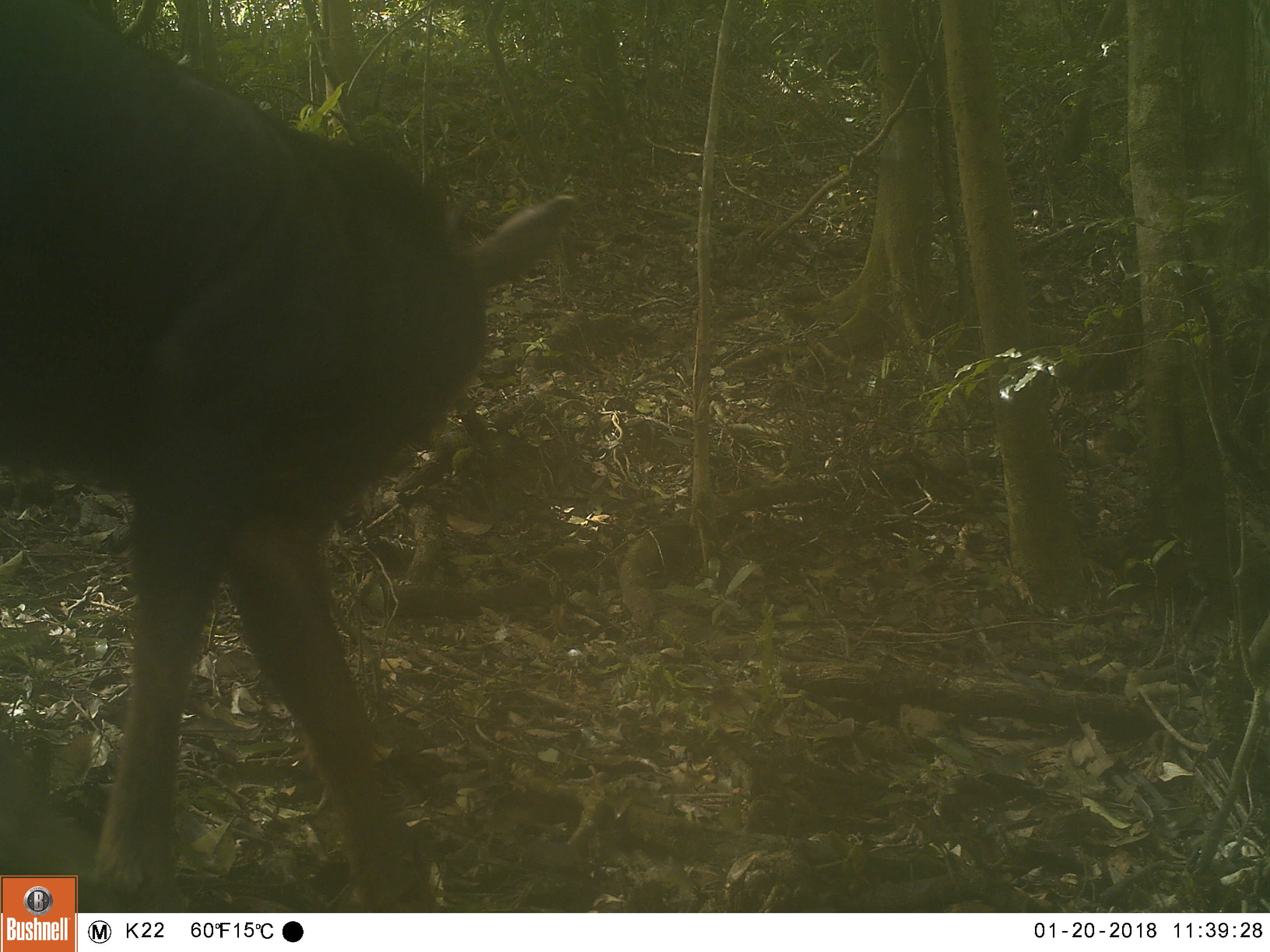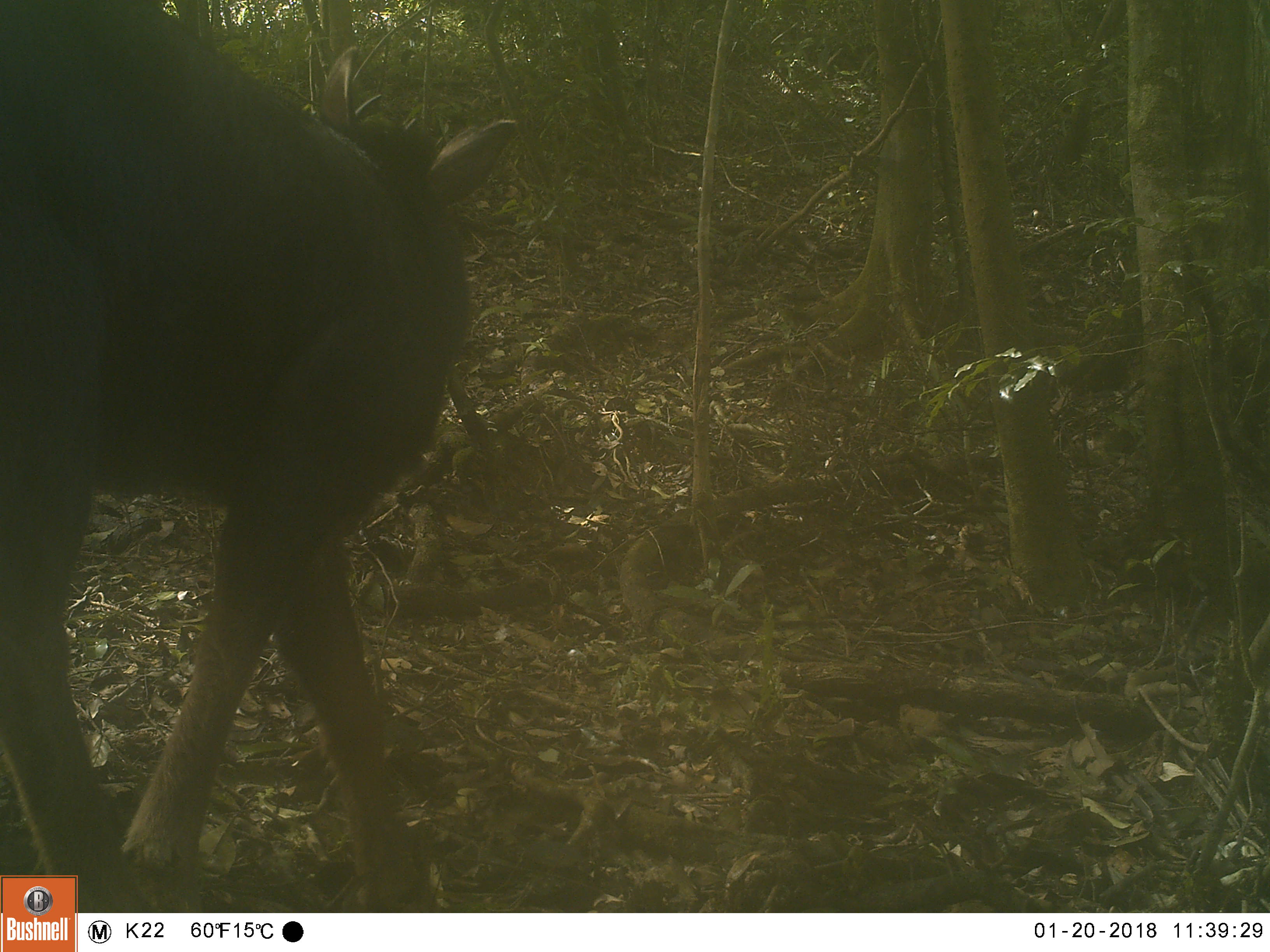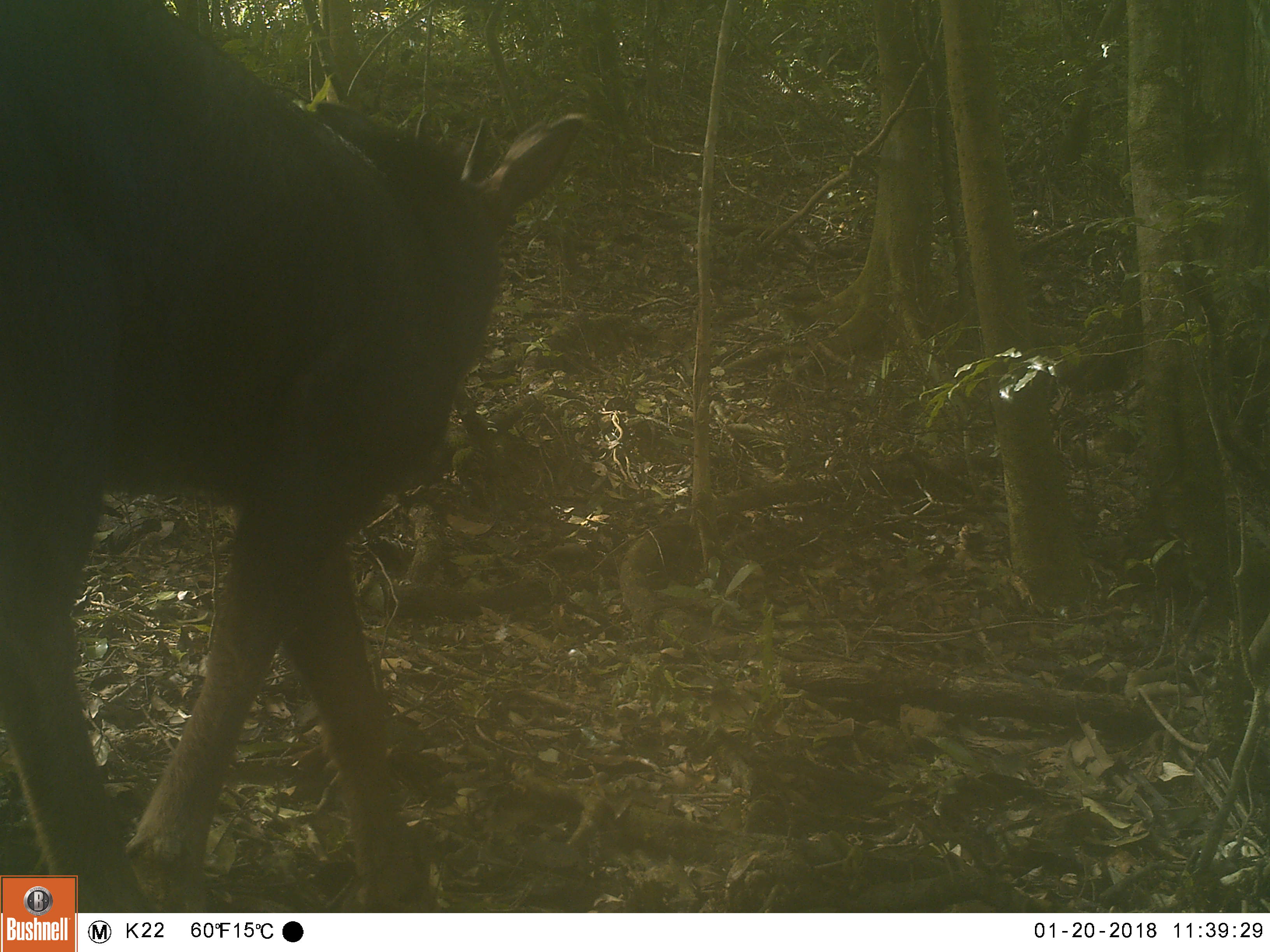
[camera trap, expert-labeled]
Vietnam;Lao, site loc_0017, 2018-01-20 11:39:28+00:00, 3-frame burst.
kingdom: Animalia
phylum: Chordata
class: Mammalia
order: Artiodactyla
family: Bovidae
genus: Capricornis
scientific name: Capricornis sumatraensis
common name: chinese serow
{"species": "chinese serow (Capricornis sumatraensis)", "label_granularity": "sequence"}